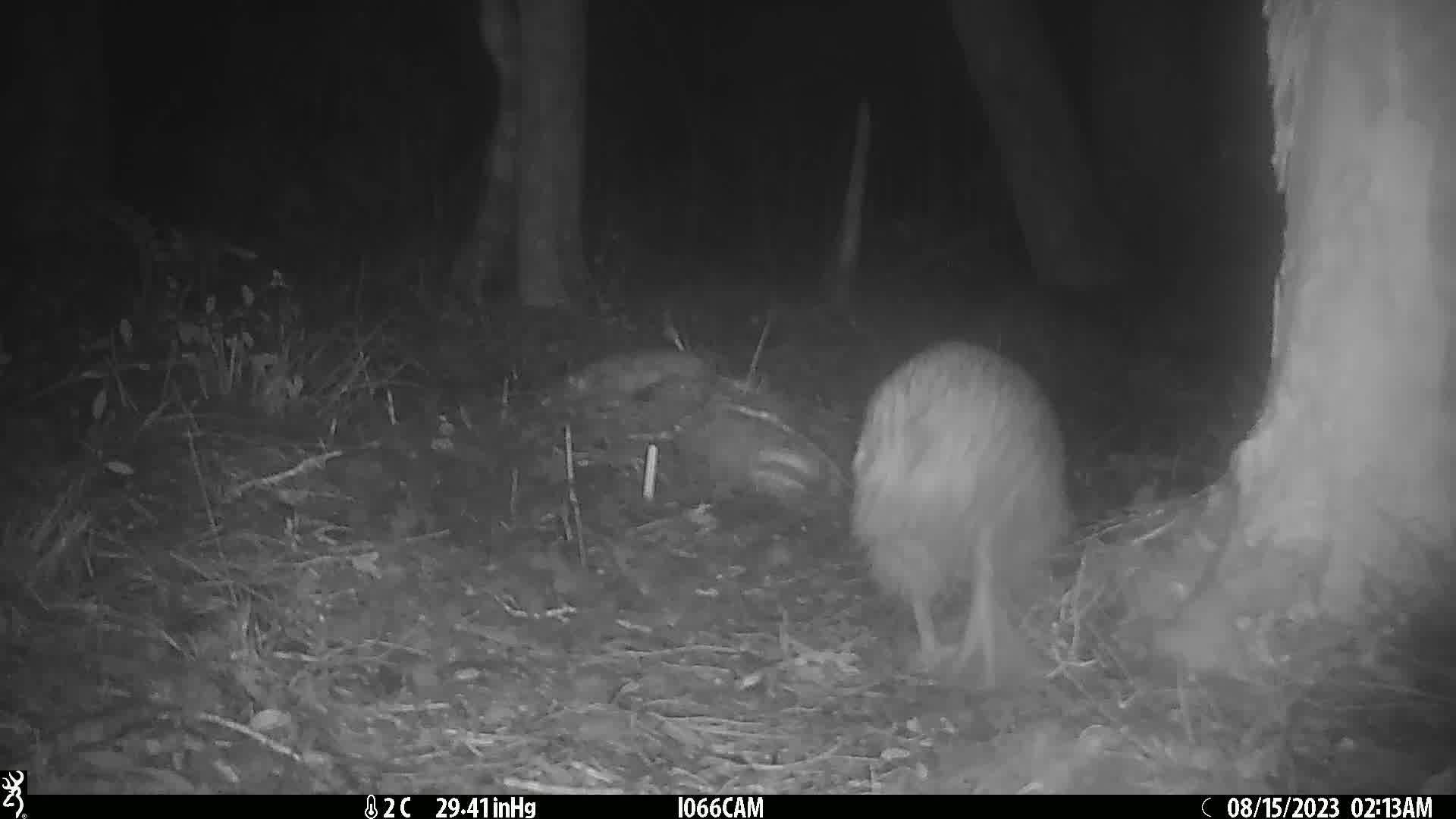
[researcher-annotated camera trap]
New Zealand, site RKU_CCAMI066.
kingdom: Animalia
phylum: Chordata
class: Aves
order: Apterygiformes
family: Apterygidae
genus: Apteryx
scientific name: Apteryx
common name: kiwi